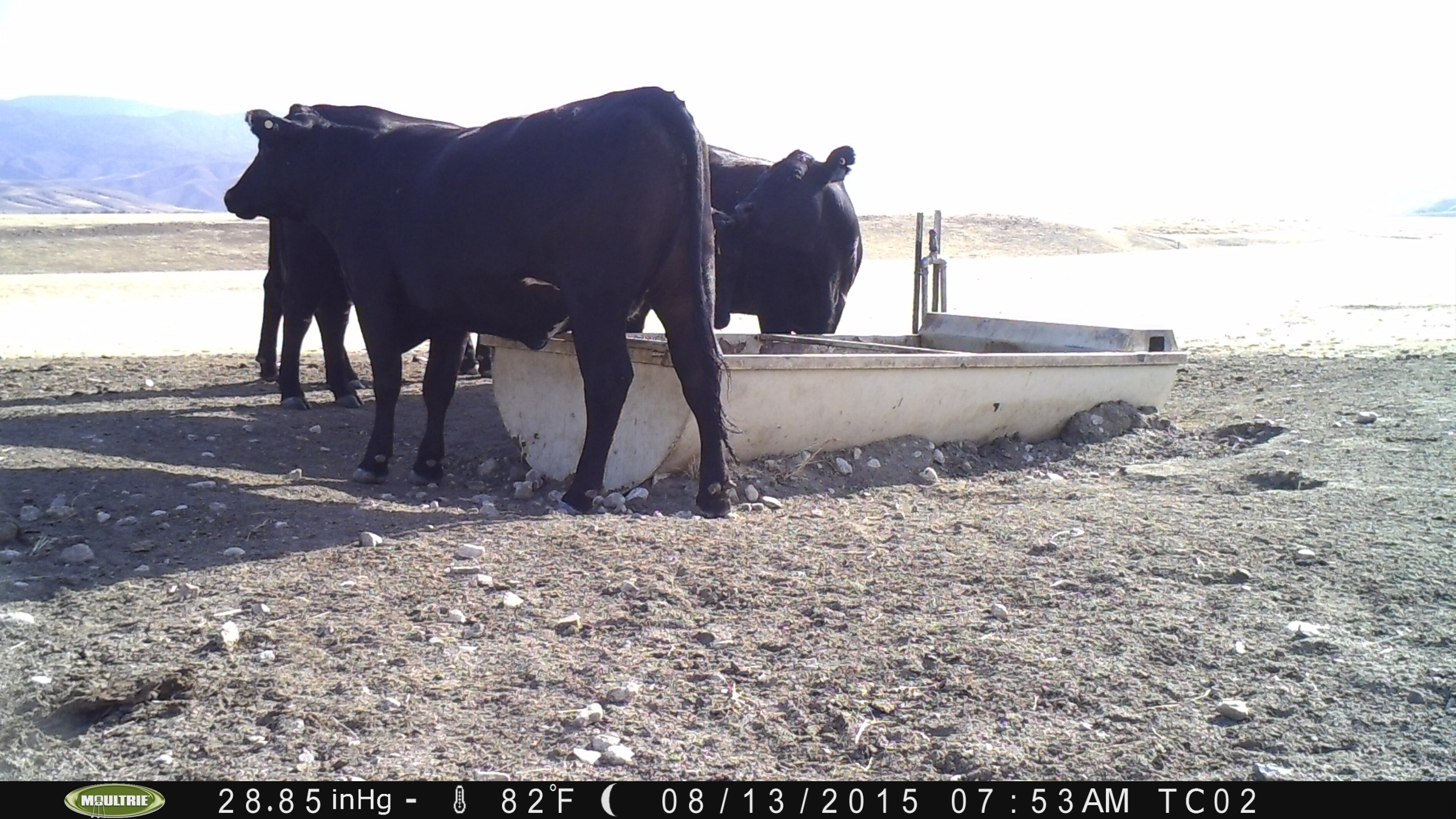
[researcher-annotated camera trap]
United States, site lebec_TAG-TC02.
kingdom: Animalia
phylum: Chordata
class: Mammalia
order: Artiodactyla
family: Bovidae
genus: Bos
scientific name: Bos taurus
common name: domestic cow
Bos taurus (domestic cow).